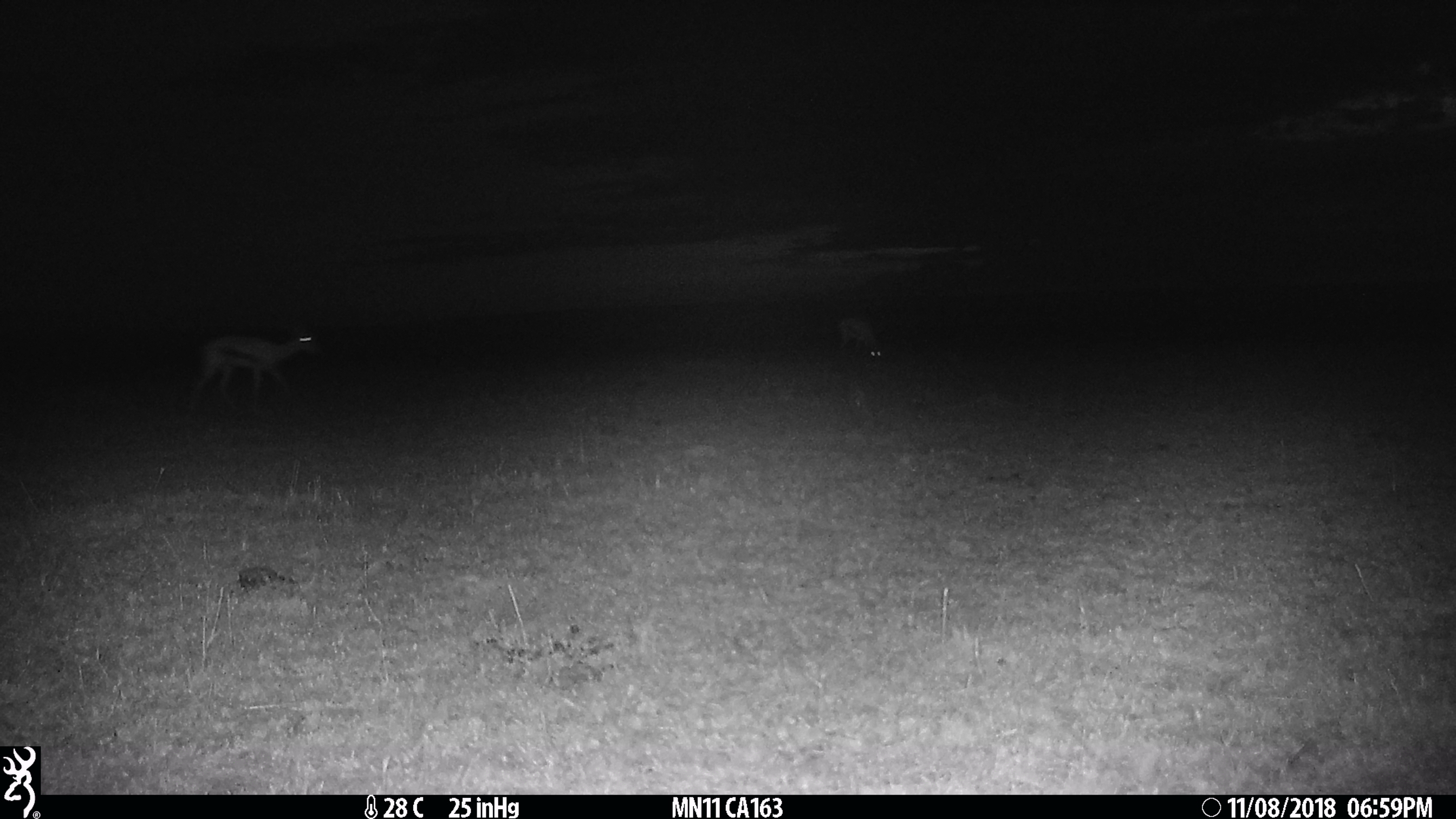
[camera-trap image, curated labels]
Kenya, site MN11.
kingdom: Animalia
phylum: Chordata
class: Mammalia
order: Artiodactyla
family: Bovidae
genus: Eudorcas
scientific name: Eudorcas thomsonii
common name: thomon's gazelle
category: gazelle thomsons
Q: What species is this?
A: Gazelle thomsons (thomon's gazelle) (Eudorcas thomsonii).